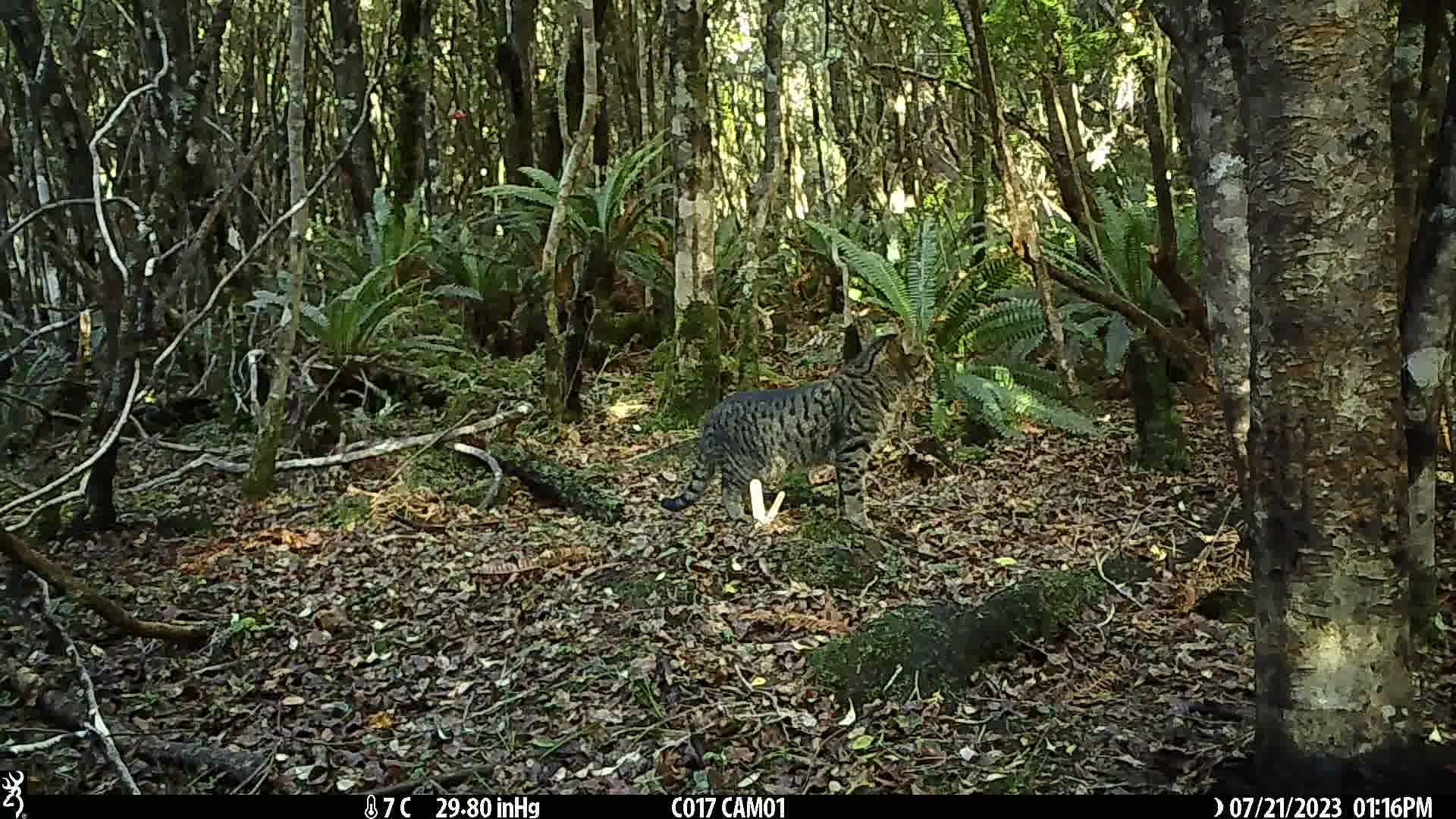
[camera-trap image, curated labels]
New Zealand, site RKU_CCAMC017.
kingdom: Animalia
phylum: Chordata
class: Mammalia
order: Carnivora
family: Felidae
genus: Felis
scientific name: Felis catus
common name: domestic cat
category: cat